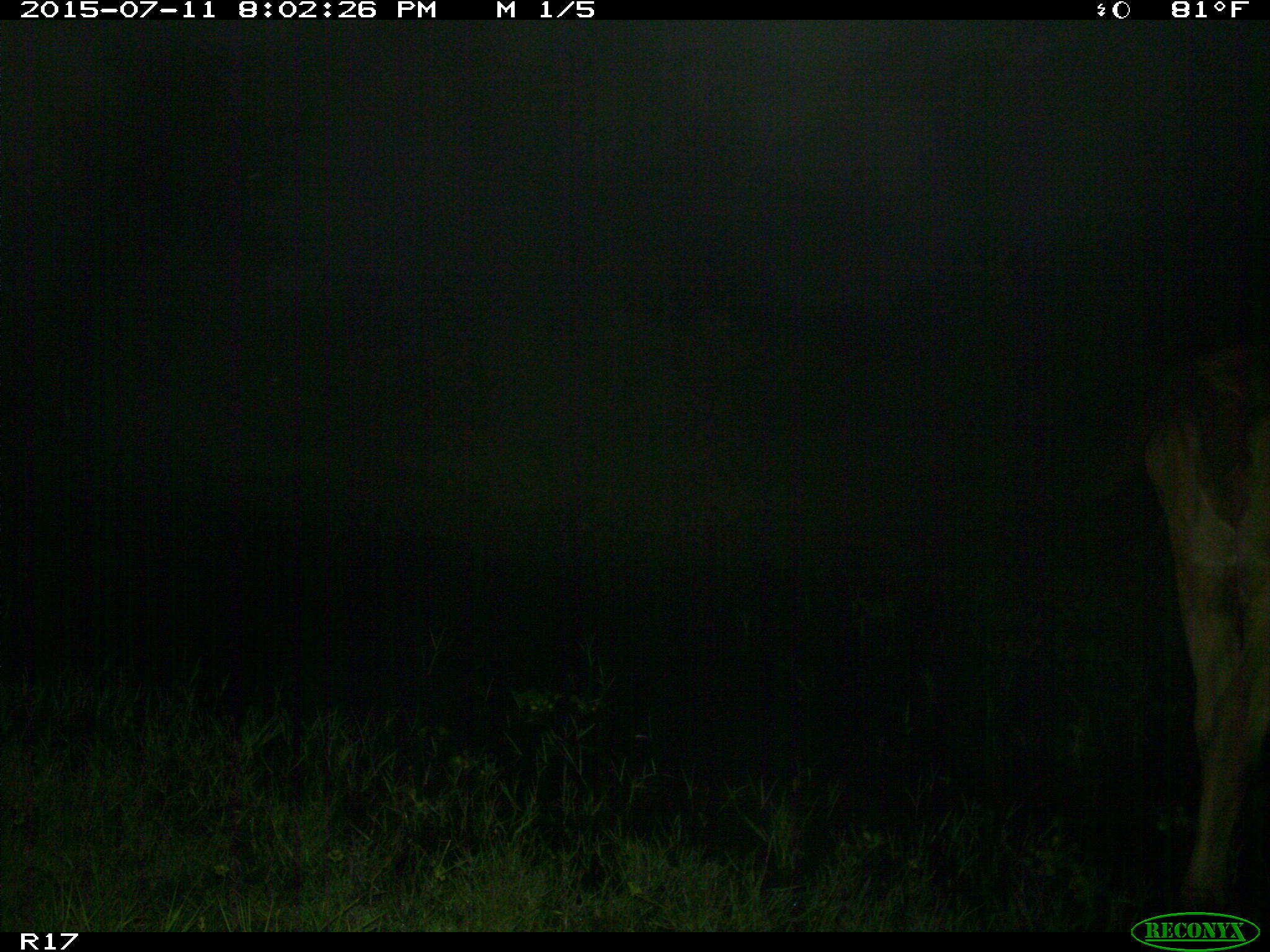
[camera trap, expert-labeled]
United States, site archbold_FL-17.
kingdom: Animalia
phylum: Chordata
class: Mammalia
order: Artiodactyla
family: Bovidae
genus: Bos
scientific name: Bos taurus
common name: domestic cow